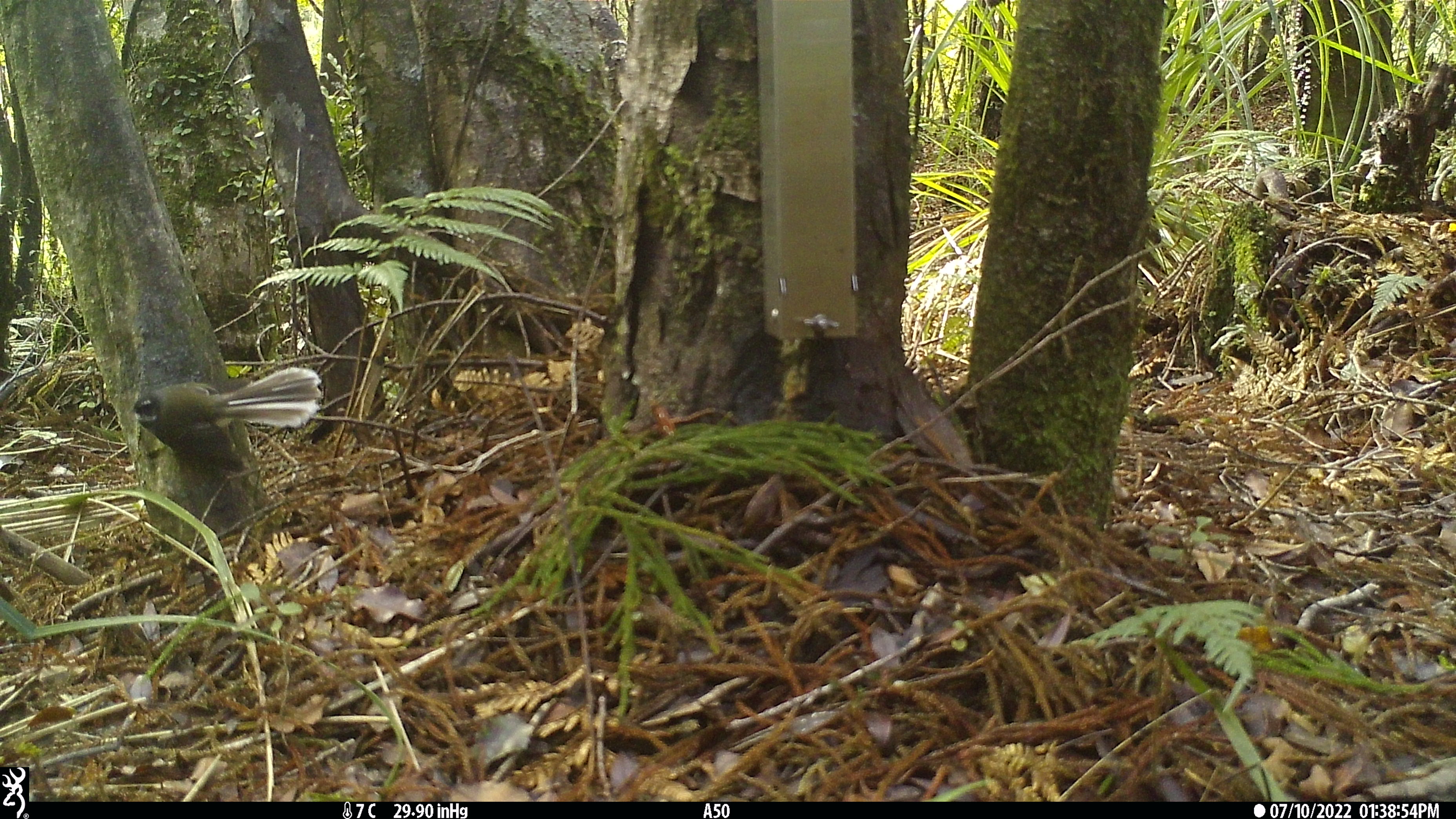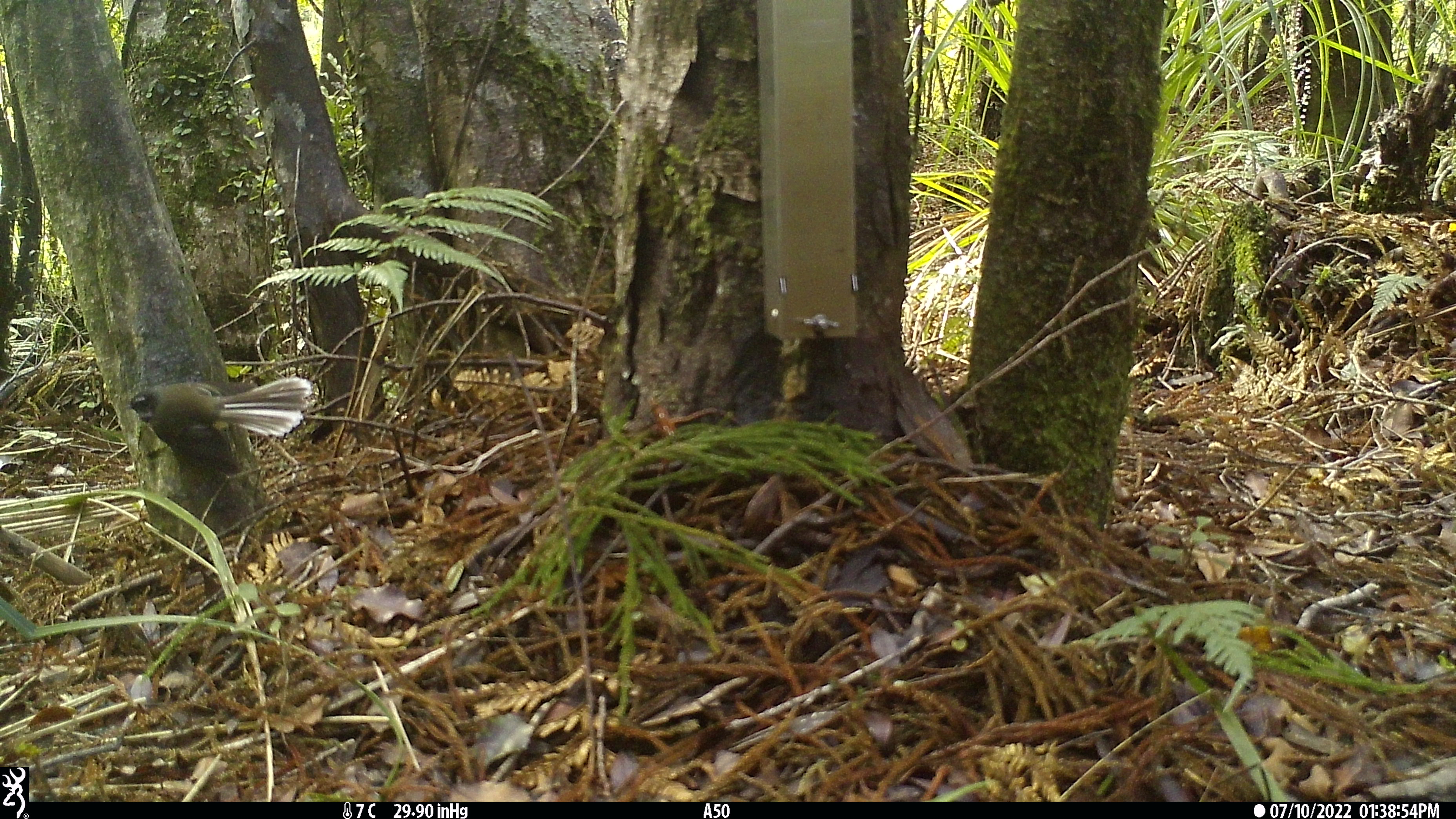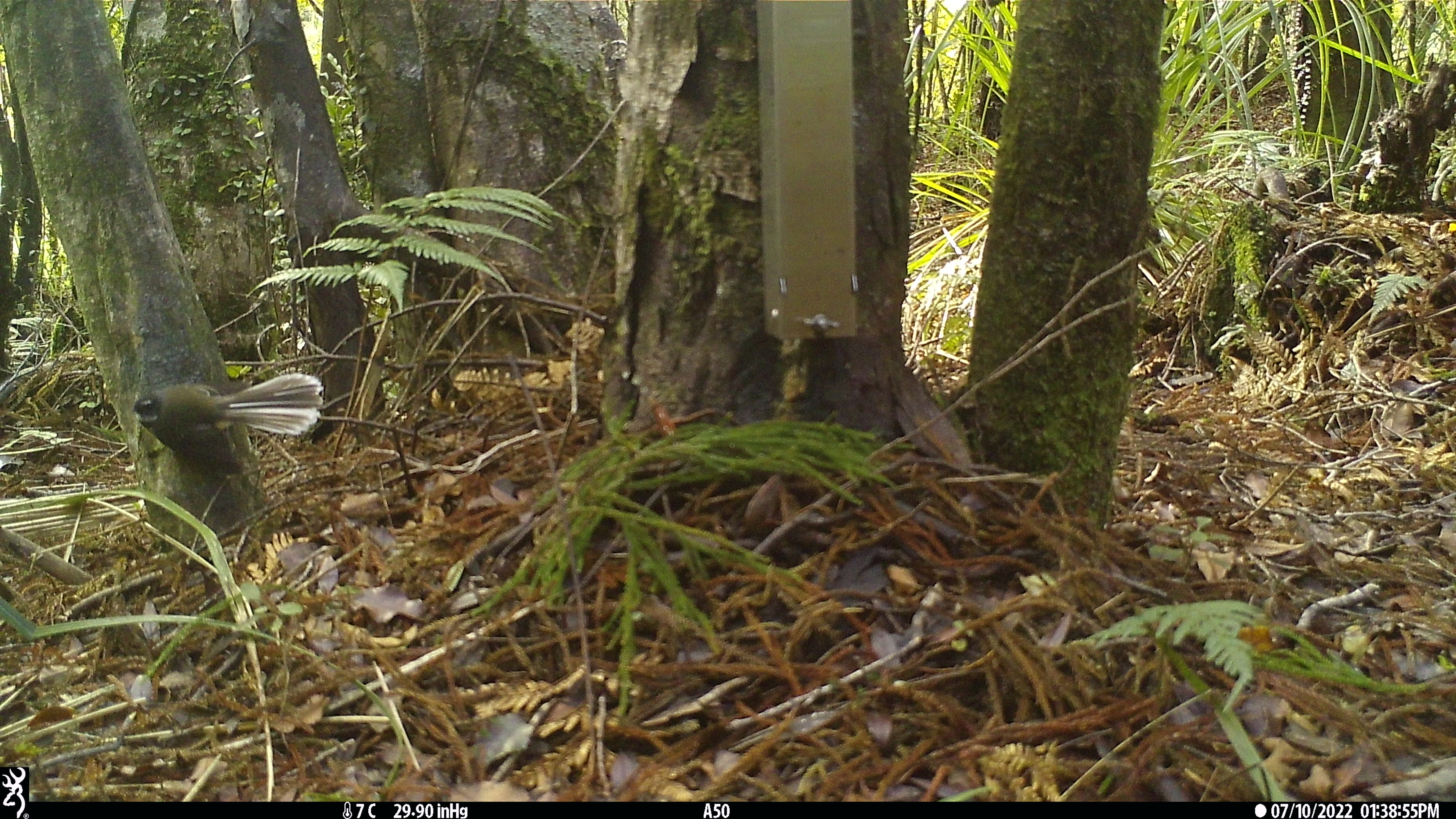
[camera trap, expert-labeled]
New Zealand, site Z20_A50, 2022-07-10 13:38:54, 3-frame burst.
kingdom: Animalia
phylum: Chordata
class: Aves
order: Passeriformes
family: Rhipiduridae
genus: Rhipidura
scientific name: Rhipidura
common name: fantails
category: fantail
Fantail (fantails) (Rhipidura).